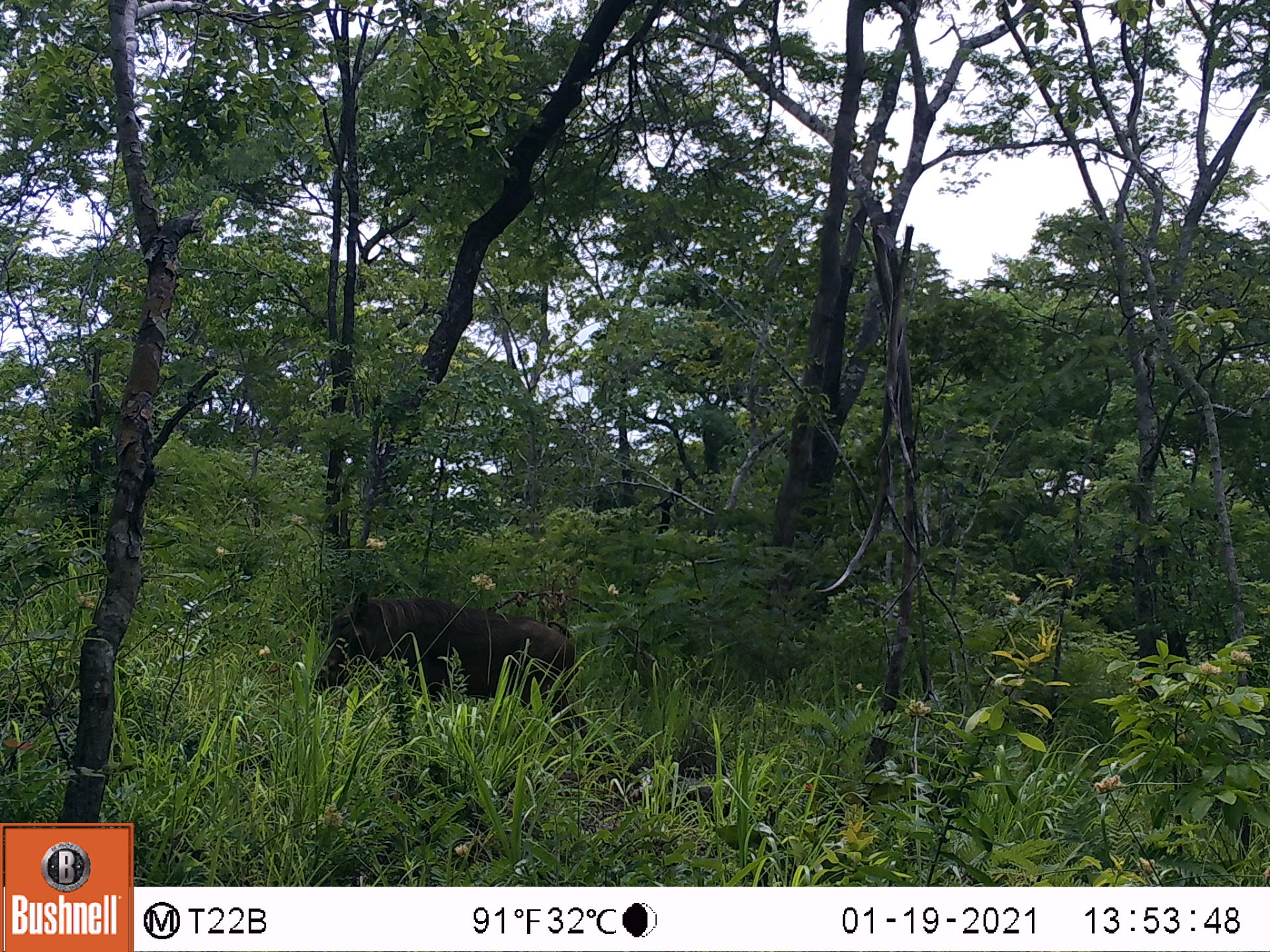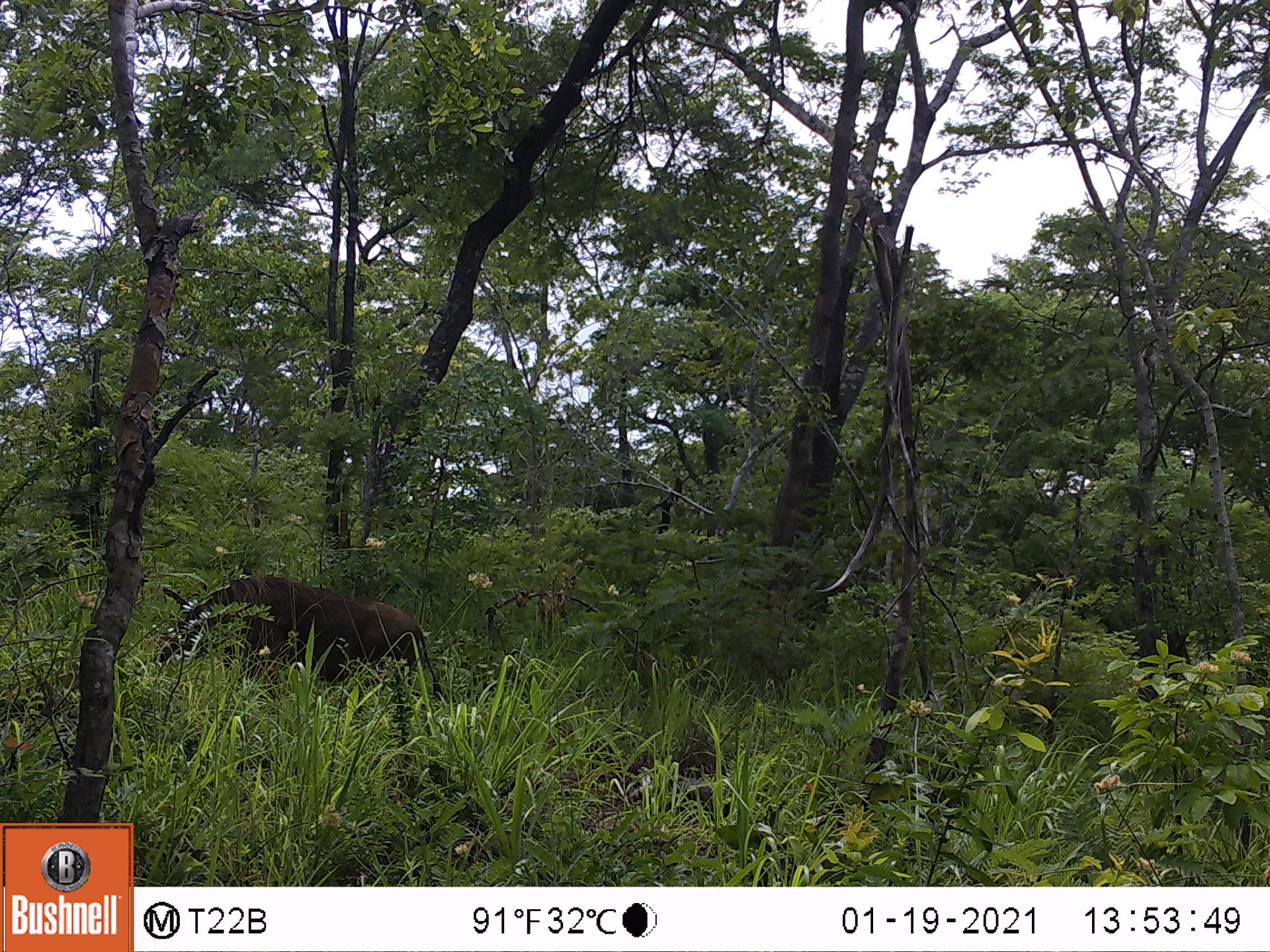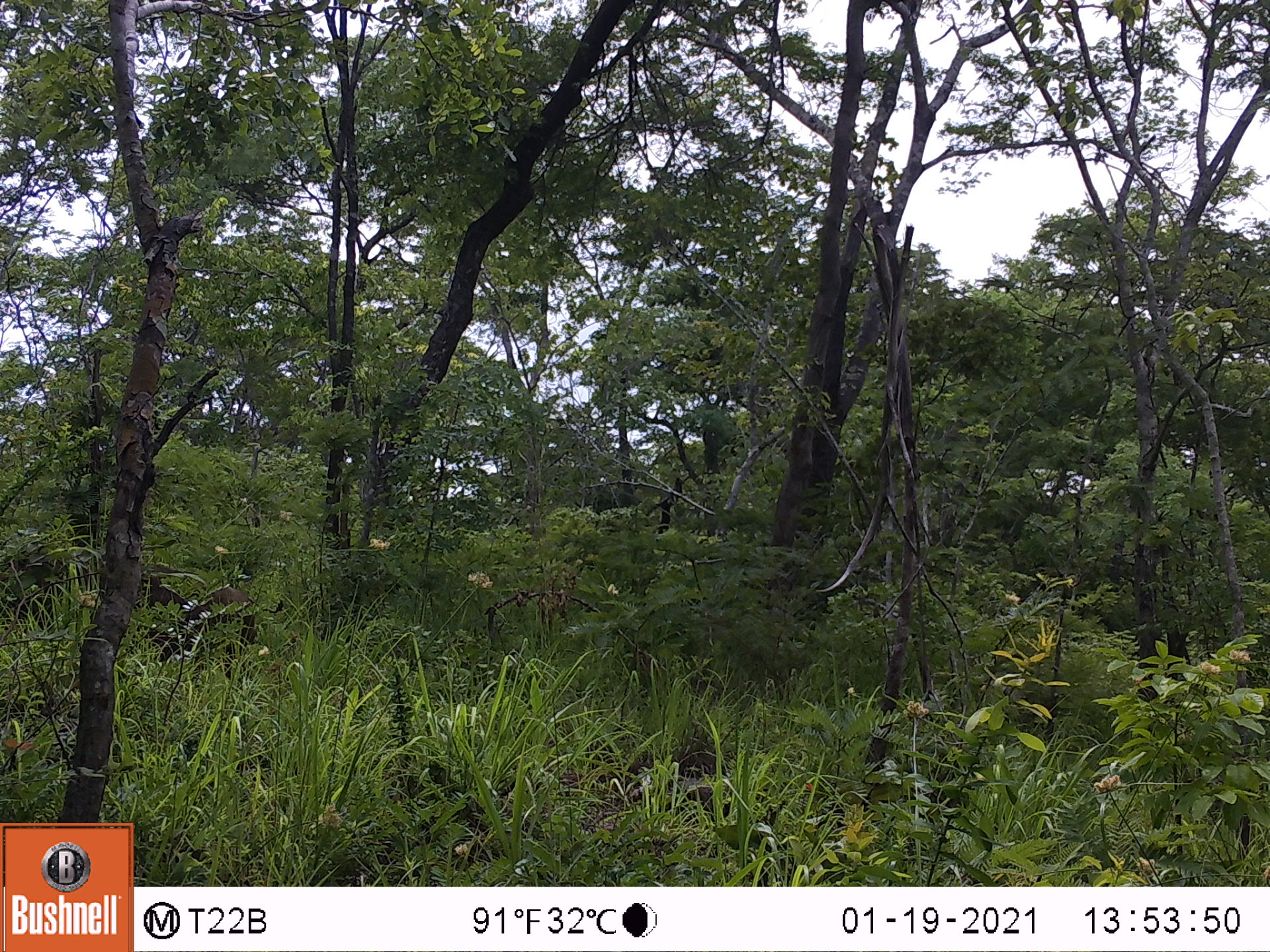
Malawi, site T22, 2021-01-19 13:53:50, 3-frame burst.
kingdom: Animalia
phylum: Chordata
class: Mammalia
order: Artiodactyla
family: Suidae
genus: Phacochoerus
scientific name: Phacochoerus africanus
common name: common warthog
Common warthog (Phacochoerus africanus), count 1.